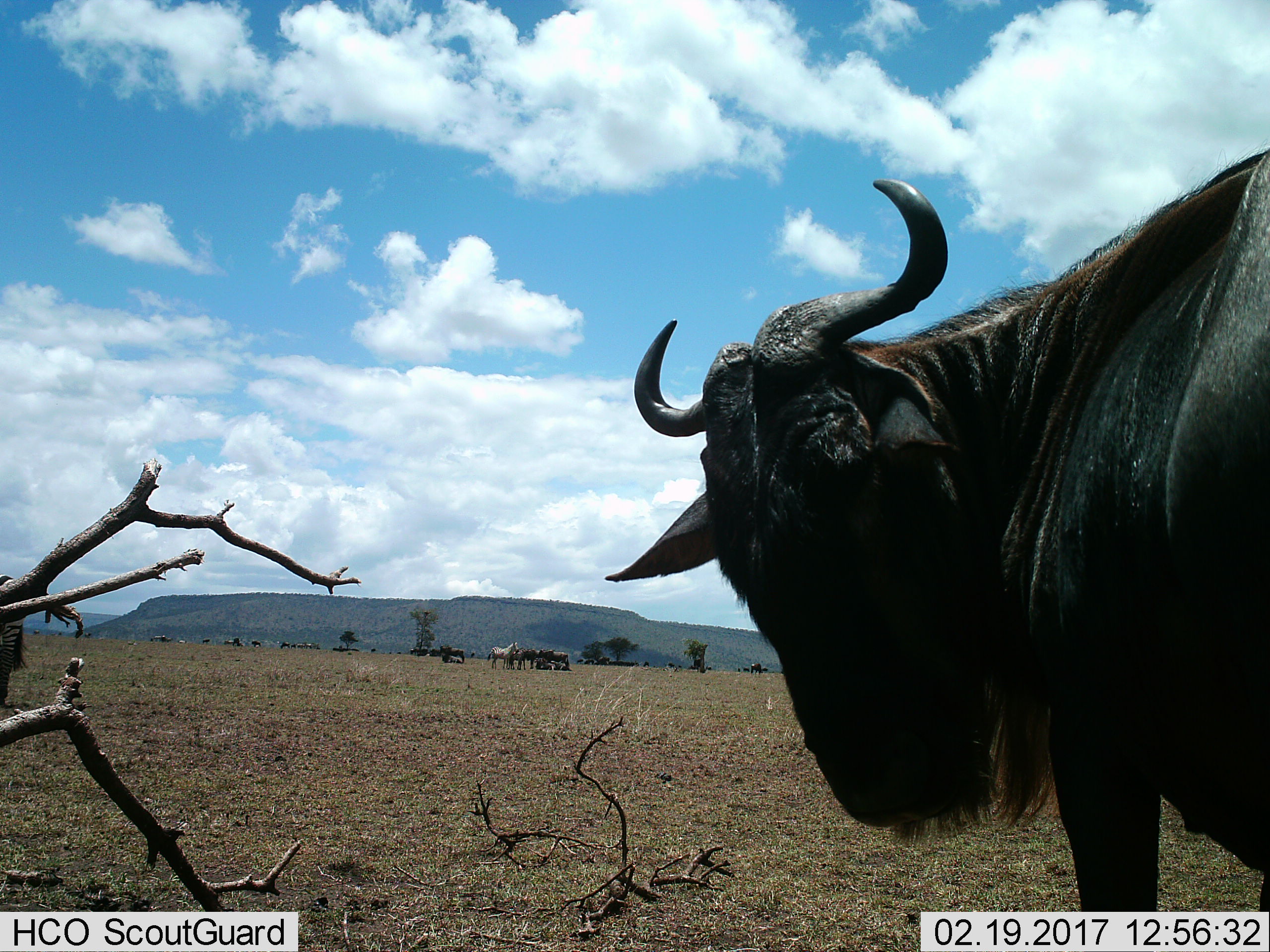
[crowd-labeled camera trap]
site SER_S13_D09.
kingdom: Animalia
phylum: Chordata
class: Mammalia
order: Artiodactyla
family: Bovidae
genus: Connochaetes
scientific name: Connochaetes taurinus taurinus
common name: blue wildebeest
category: wildebeestblue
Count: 3.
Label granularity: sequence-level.